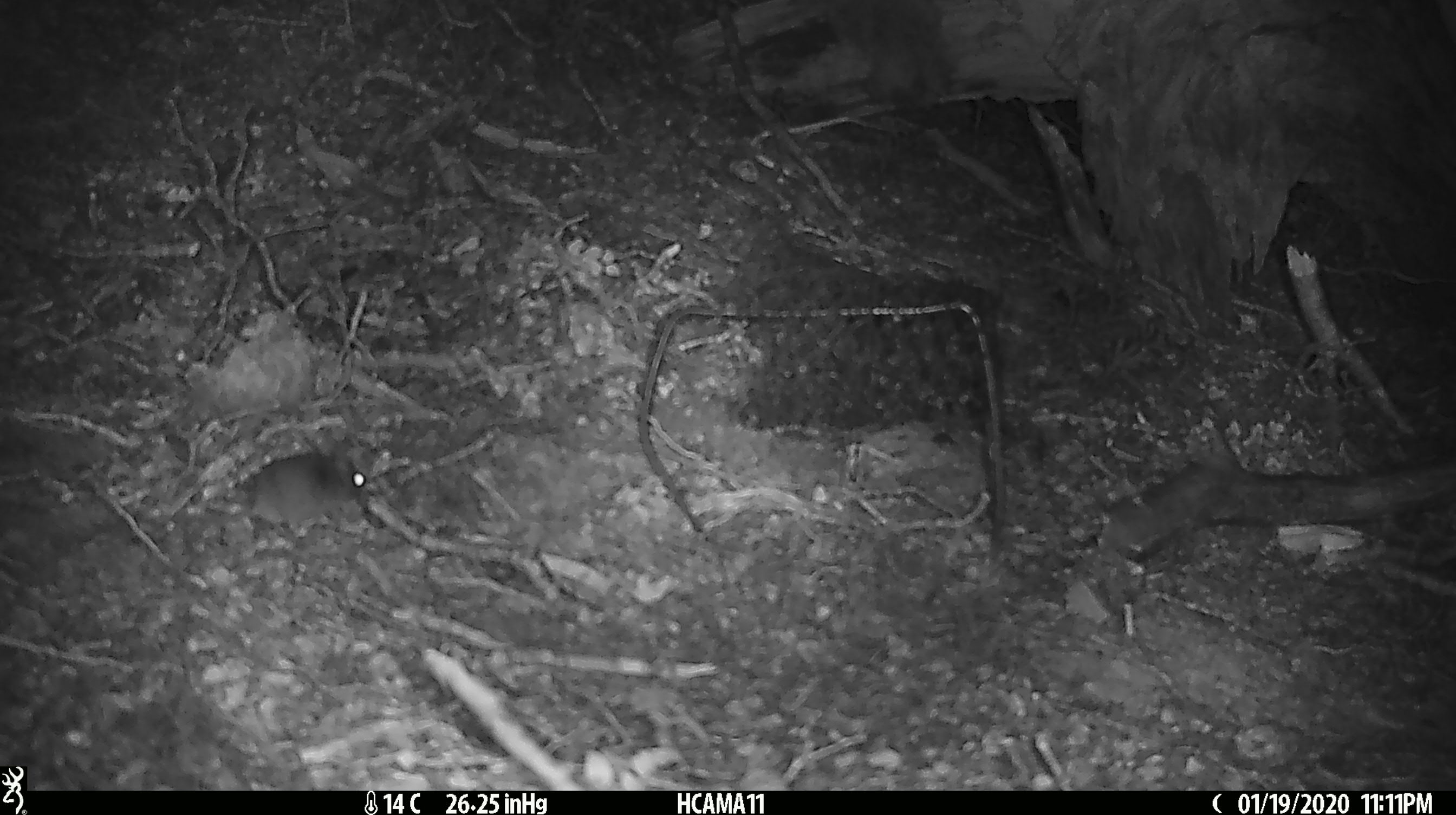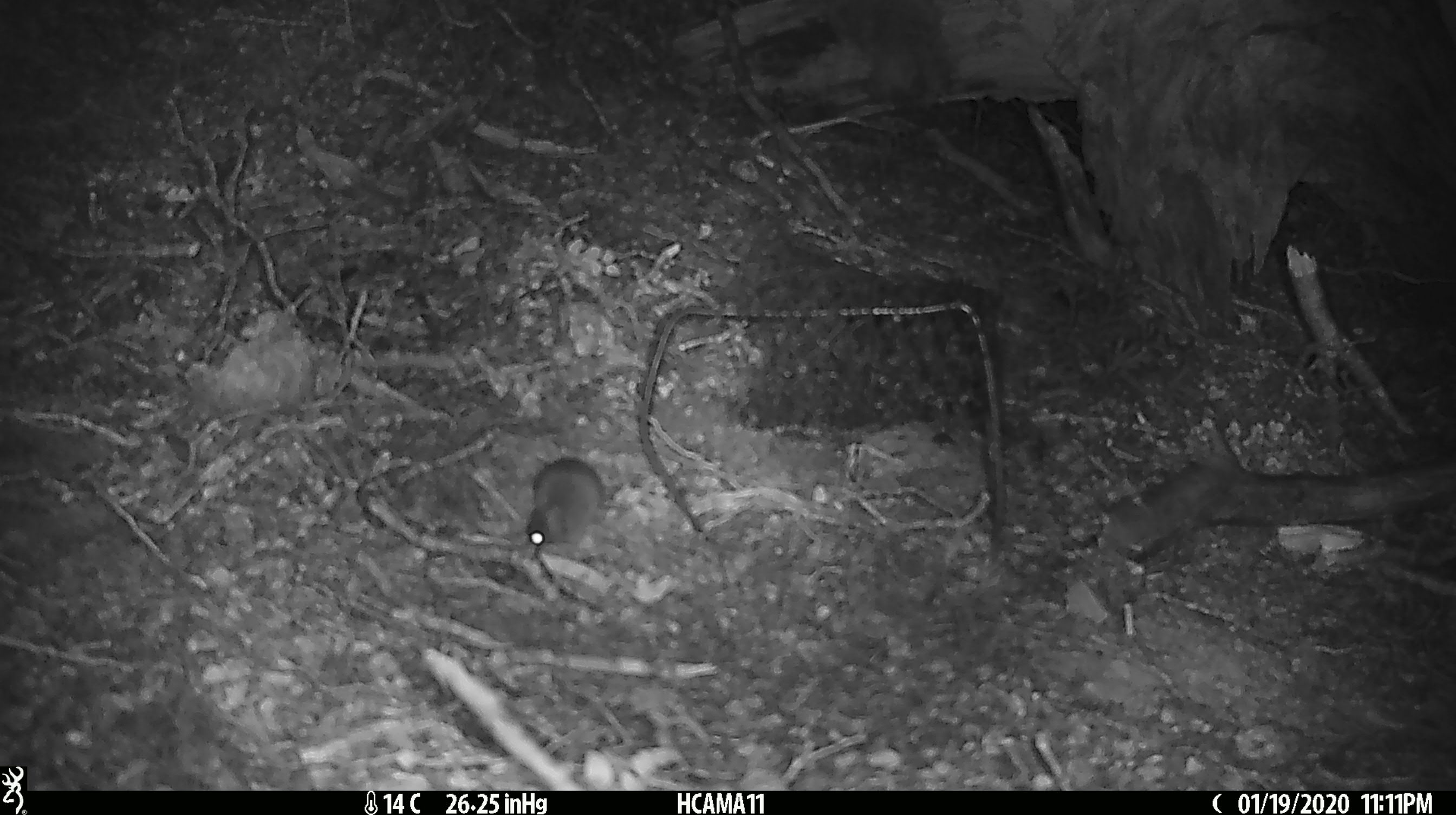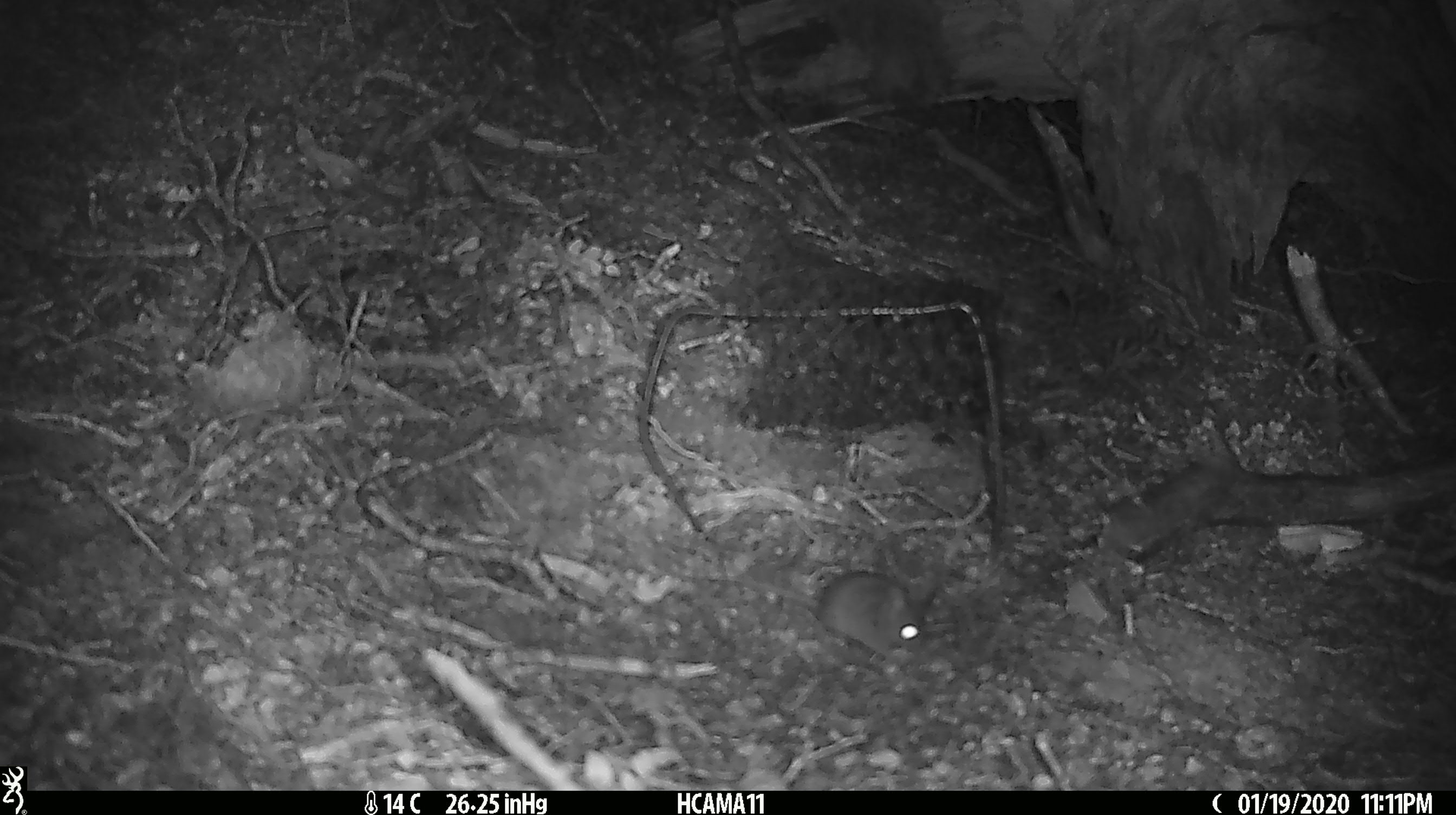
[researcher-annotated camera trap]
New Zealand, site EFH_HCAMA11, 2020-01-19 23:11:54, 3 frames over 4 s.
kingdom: Animalia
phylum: Chordata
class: Mammalia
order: Rodentia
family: Muridae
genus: Mus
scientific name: Mus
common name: mouse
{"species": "mouse (Mus)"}